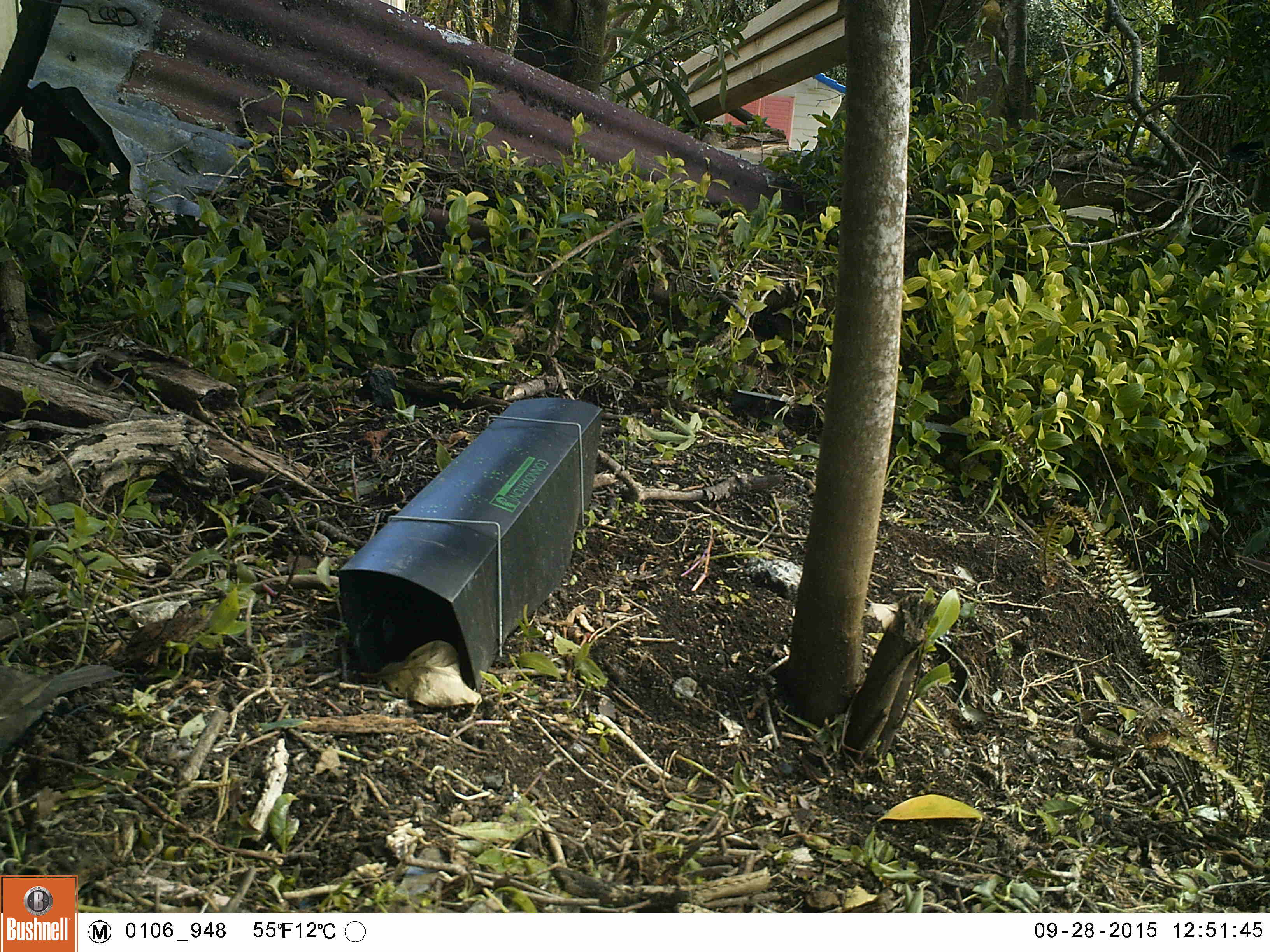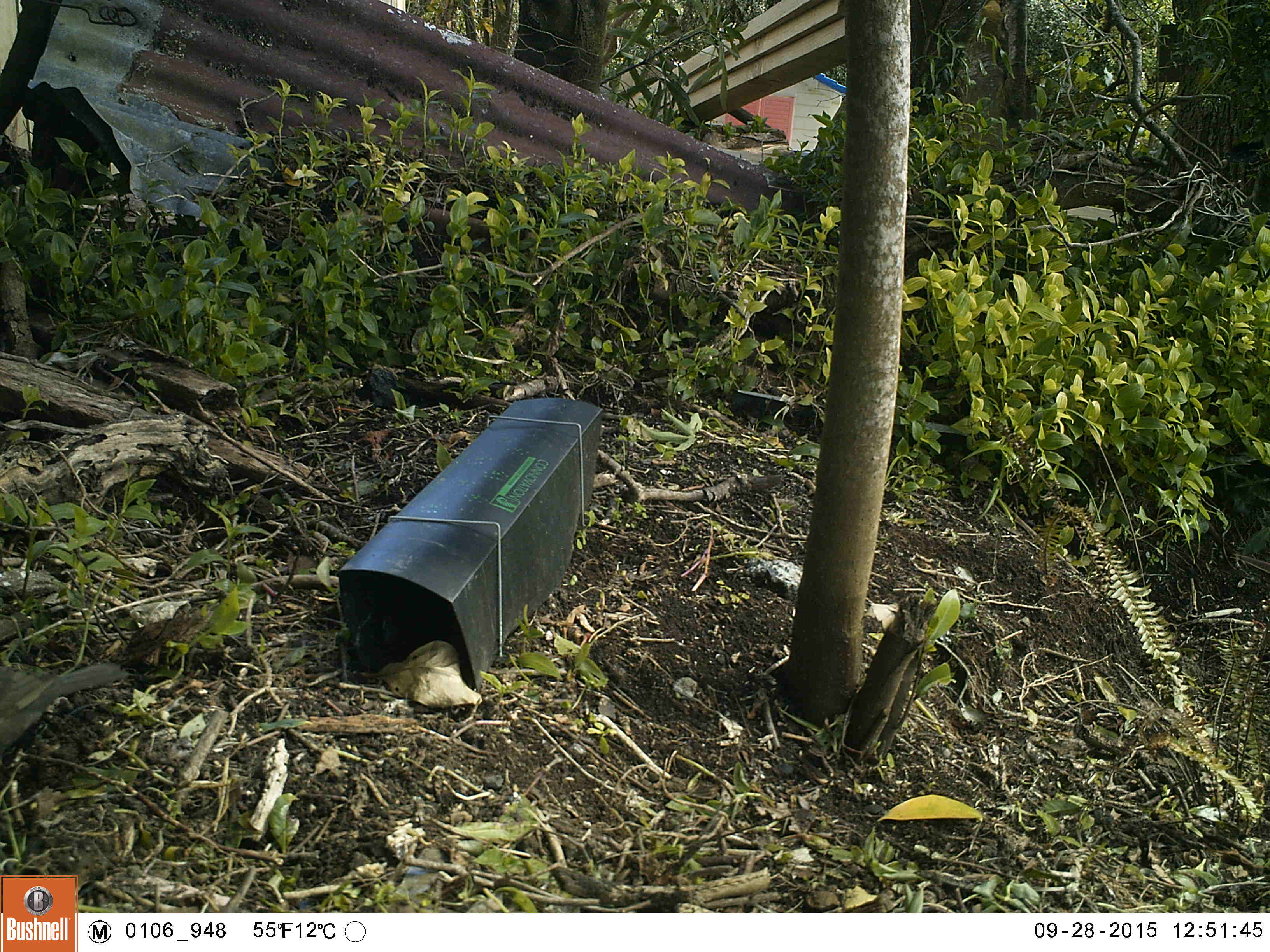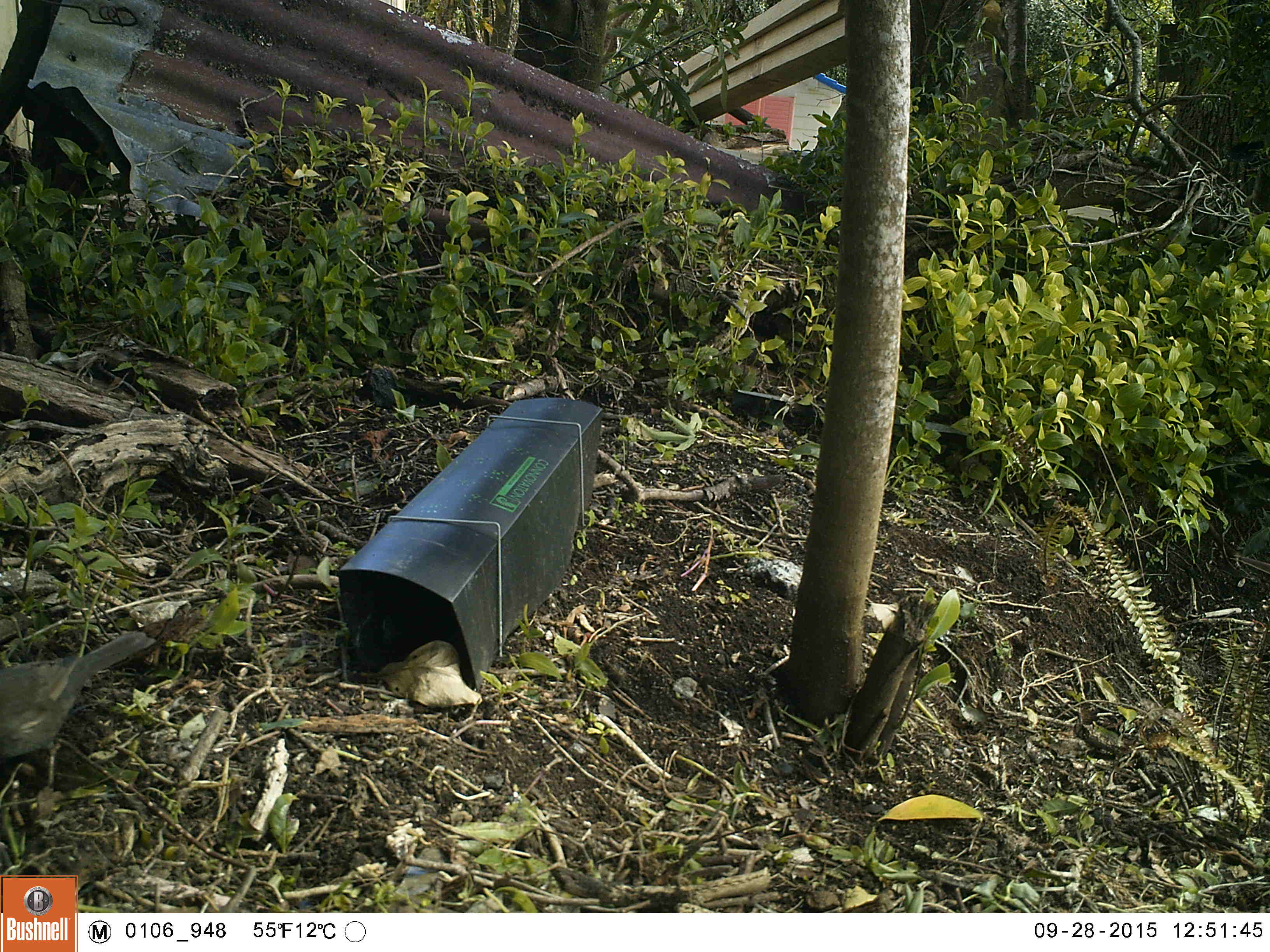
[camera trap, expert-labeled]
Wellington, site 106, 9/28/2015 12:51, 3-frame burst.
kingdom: Animalia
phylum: Chordata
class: Aves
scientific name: Aves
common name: bird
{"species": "bird (Aves)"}